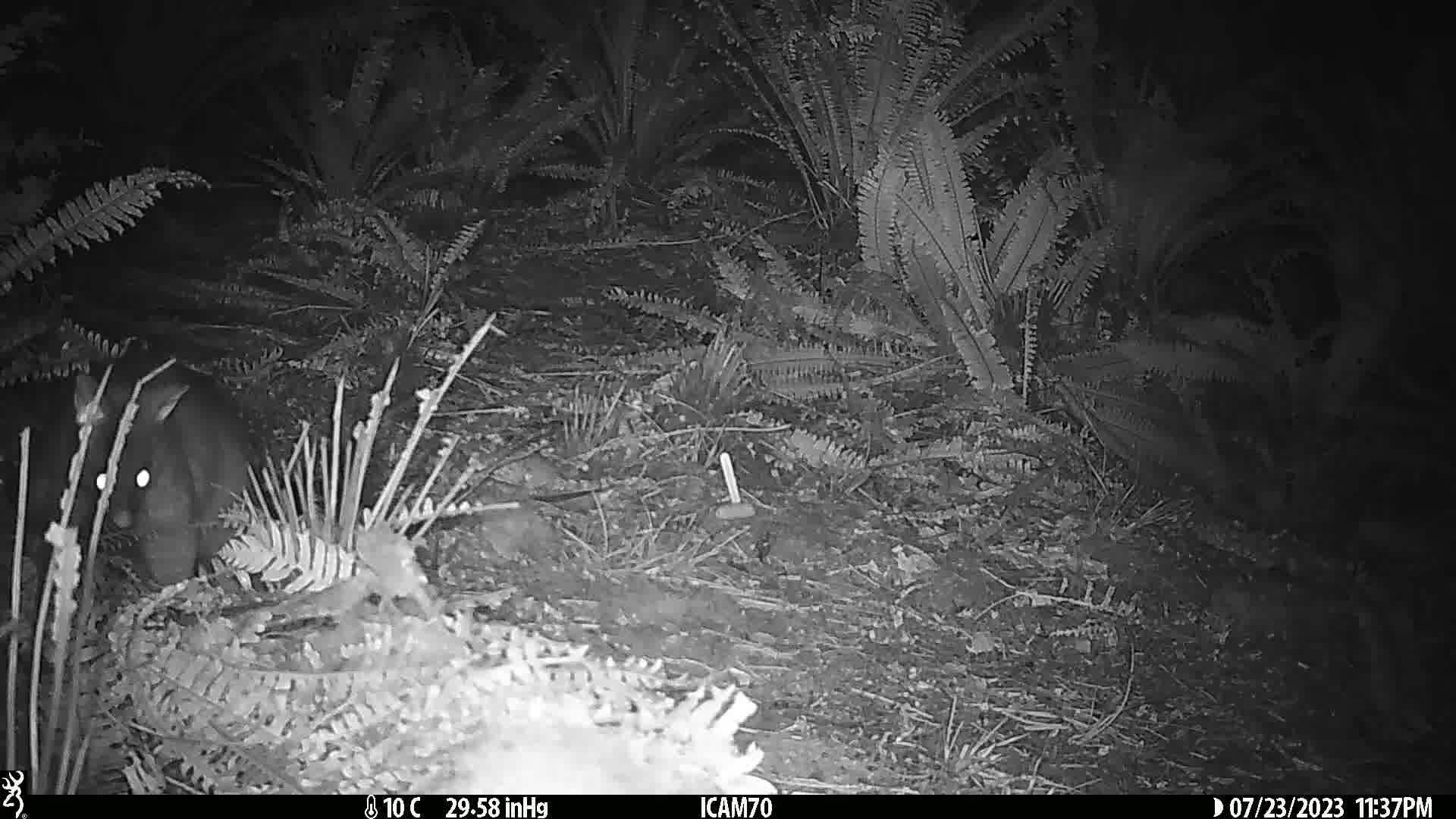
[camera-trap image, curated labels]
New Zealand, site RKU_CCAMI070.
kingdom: Animalia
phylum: Chordata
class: Mammalia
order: Diprotodontia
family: Phalangeridae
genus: Trichosurus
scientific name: Trichosurus vulpecula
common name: common brushtail possum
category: possum